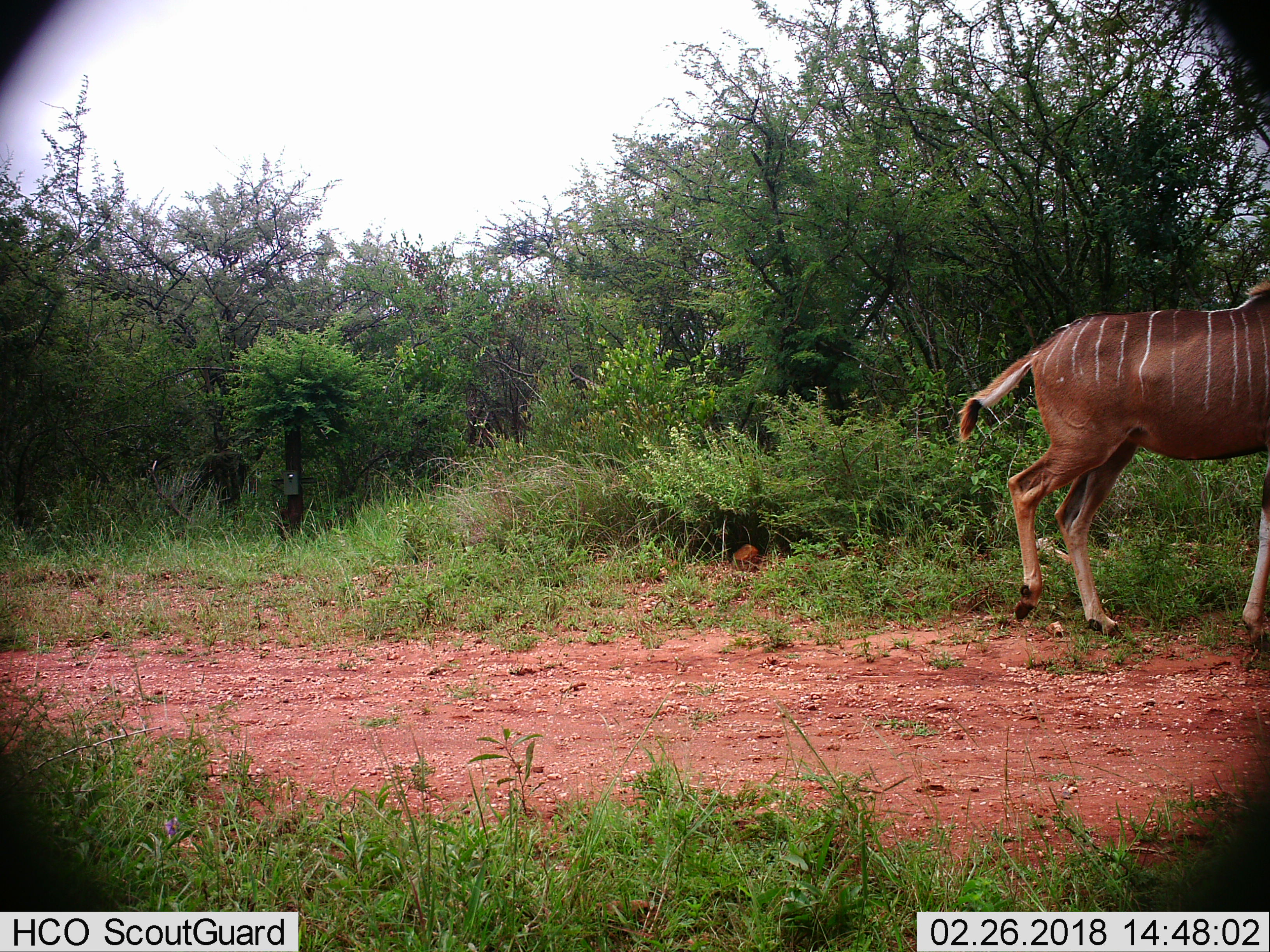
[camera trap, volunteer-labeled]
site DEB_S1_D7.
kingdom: Animalia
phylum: Chordata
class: Mammalia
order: Artiodactyla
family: Bovidae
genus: Tragelaphus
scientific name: Tragelaphus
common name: kudu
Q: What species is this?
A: Kudu (Tragelaphus).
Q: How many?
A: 1.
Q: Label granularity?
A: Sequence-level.